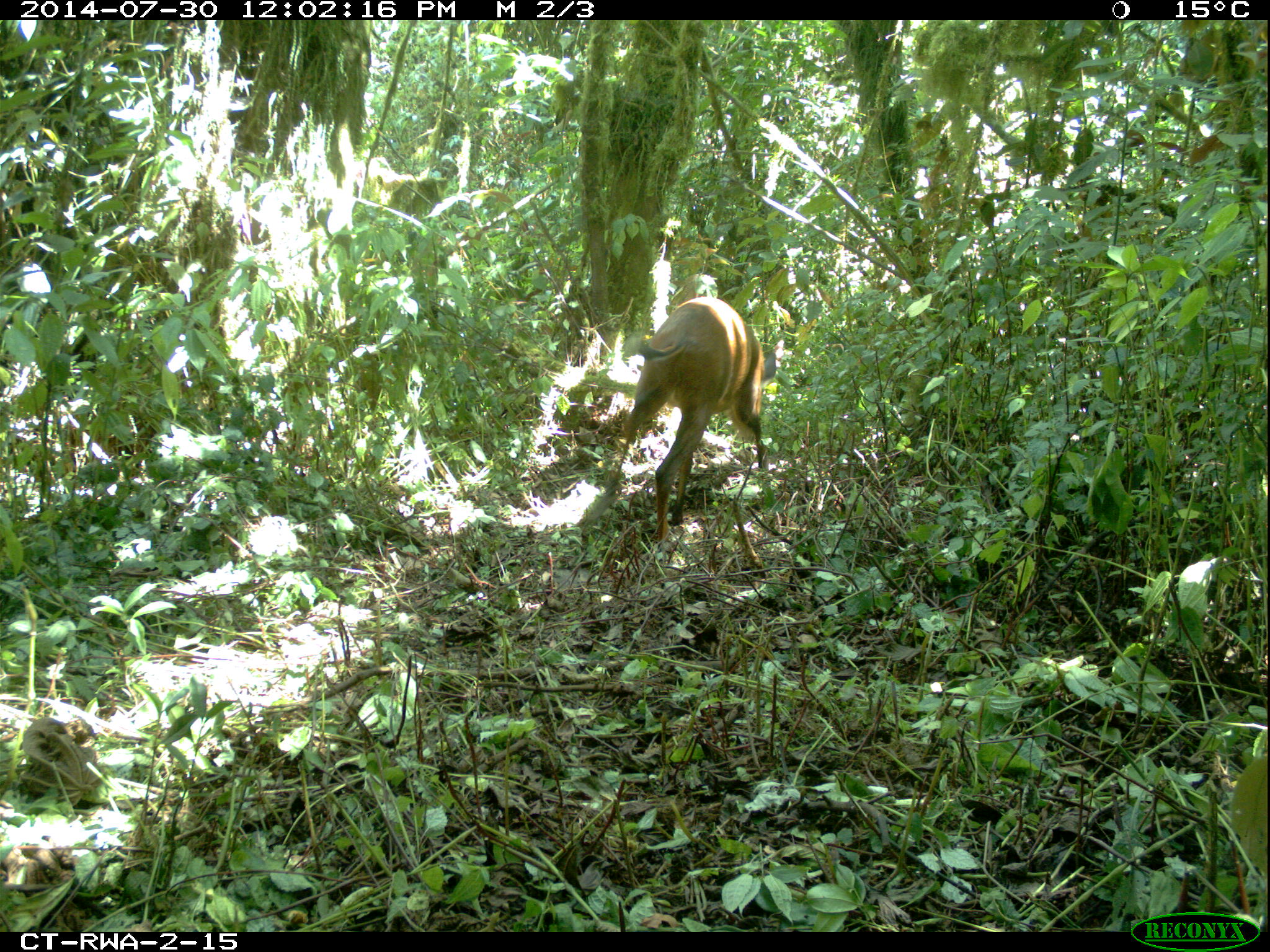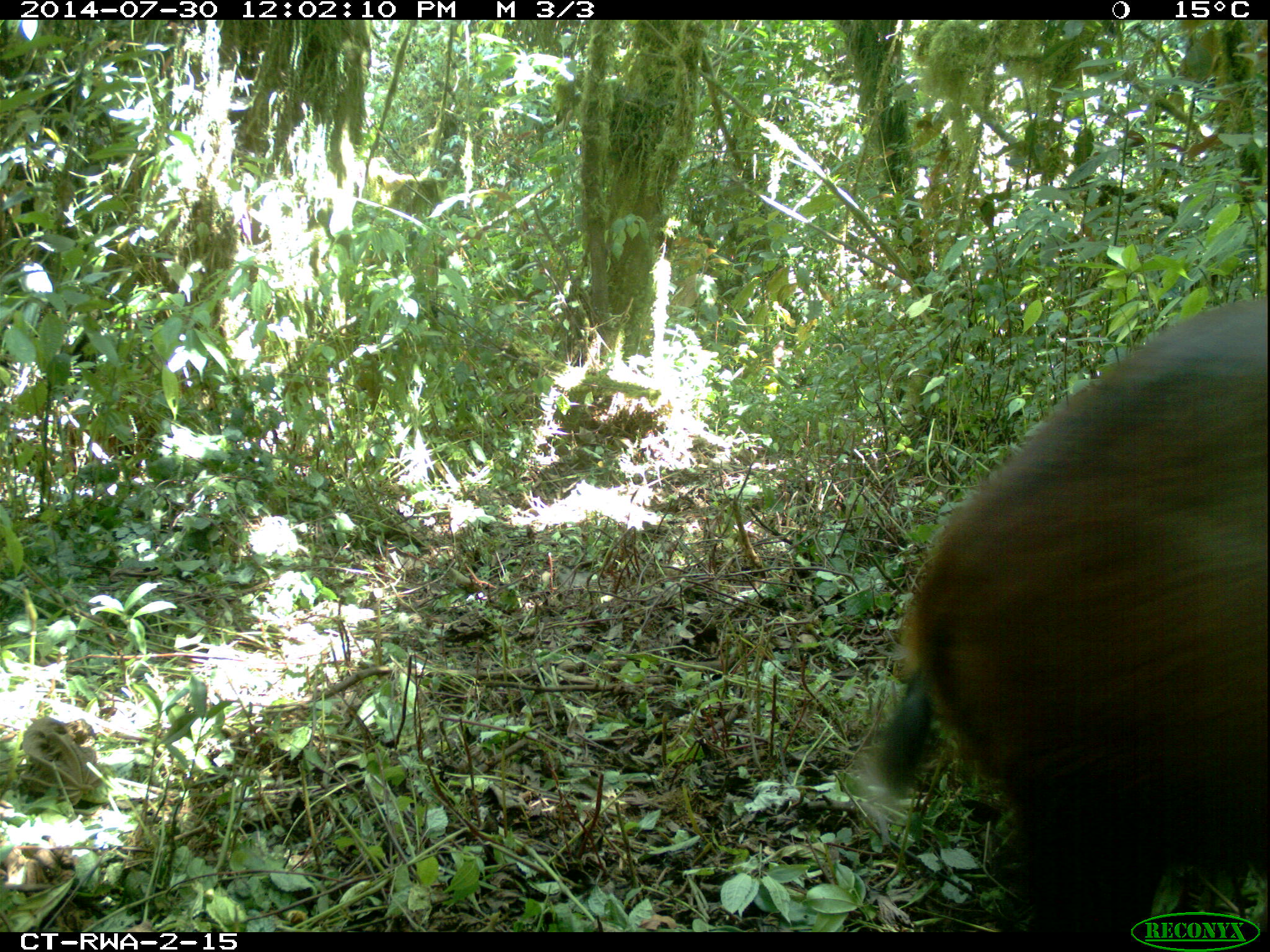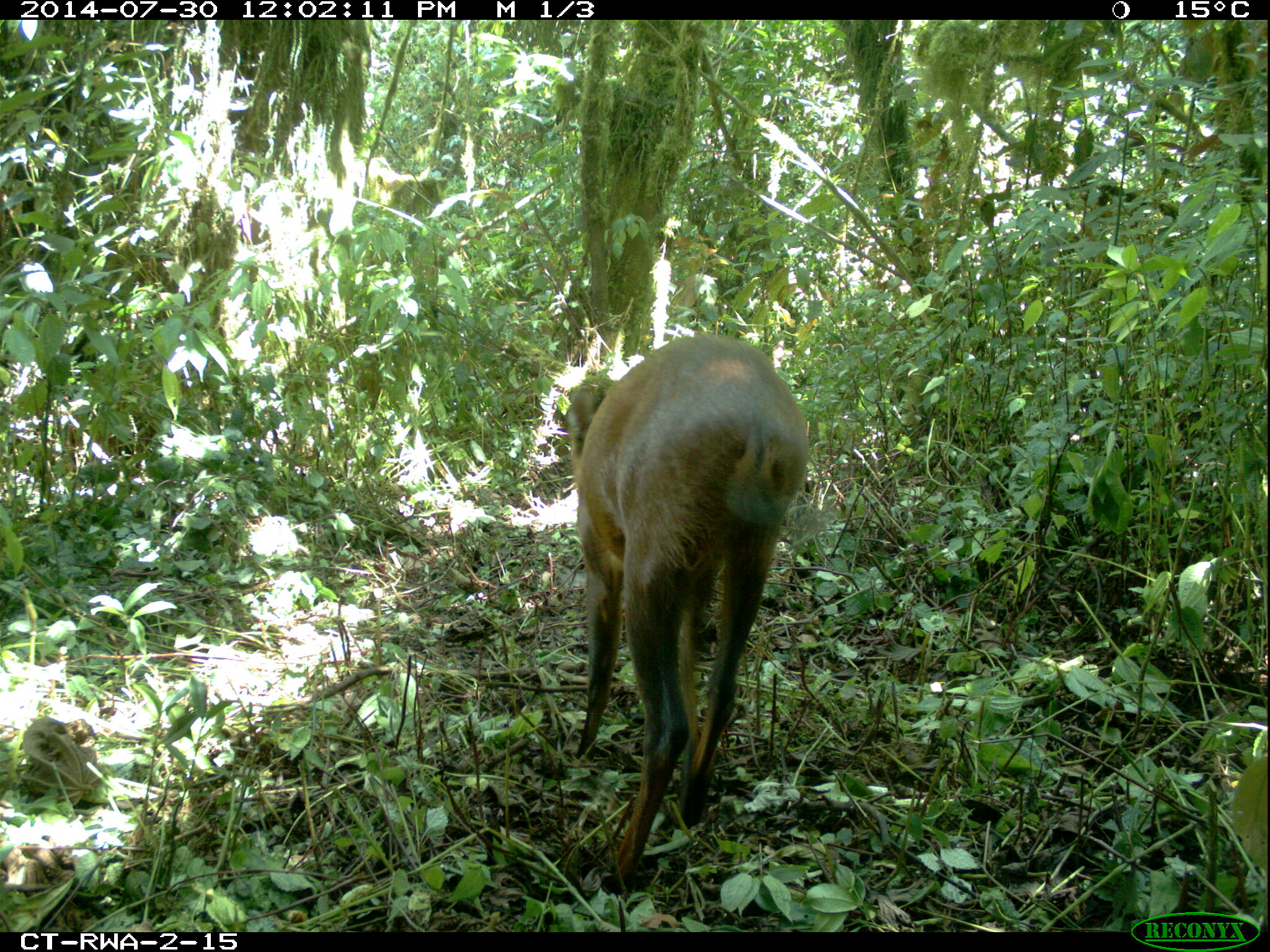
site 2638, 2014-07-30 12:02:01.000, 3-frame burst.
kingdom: Animalia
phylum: Chordata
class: Mammalia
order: Artiodactyla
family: Bovidae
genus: Cephalophus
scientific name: Cephalophus nigrifrons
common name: black-fronted duiker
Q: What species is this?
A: Cephalophus nigrifrons (black-fronted duiker).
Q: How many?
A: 1.